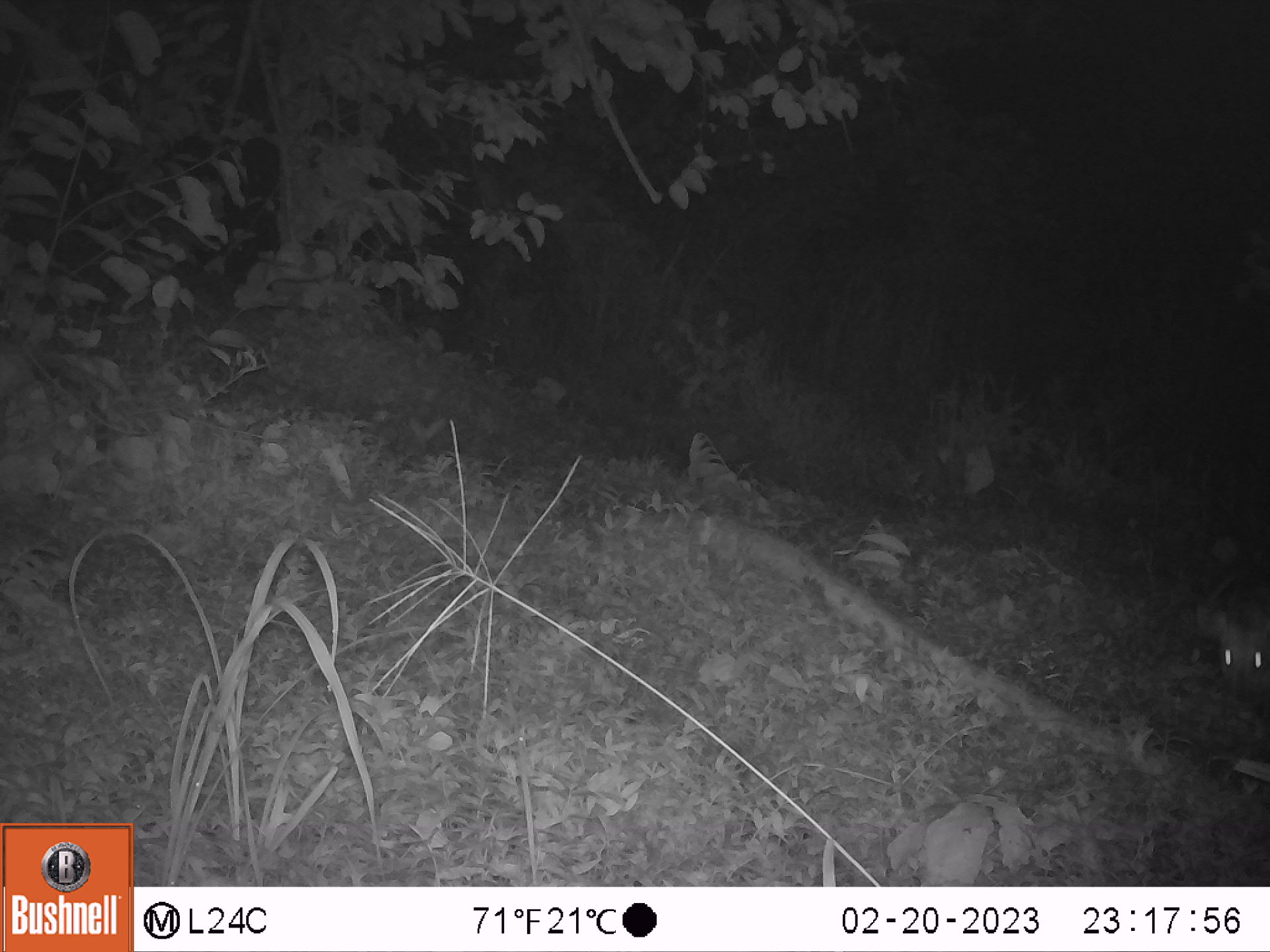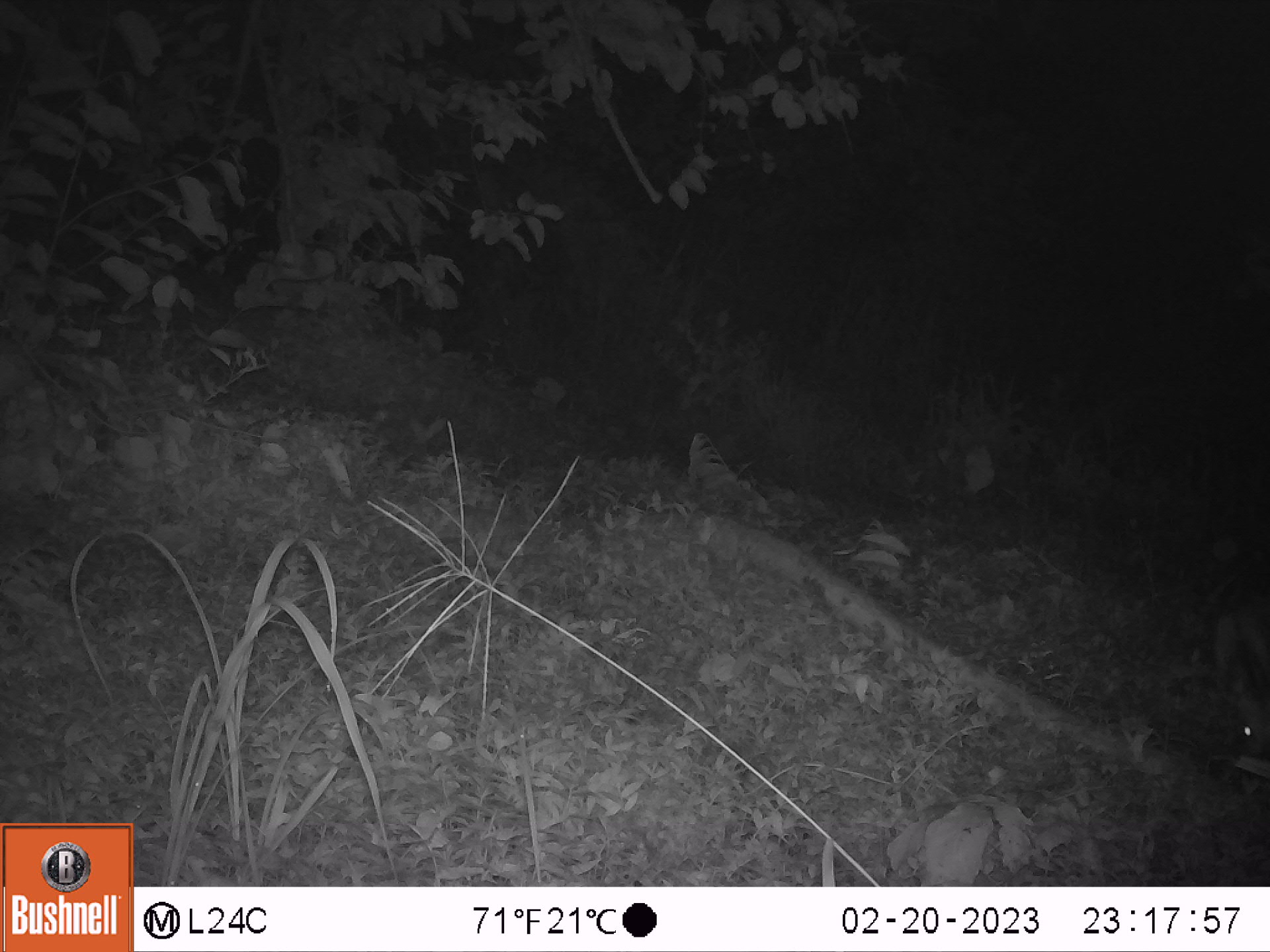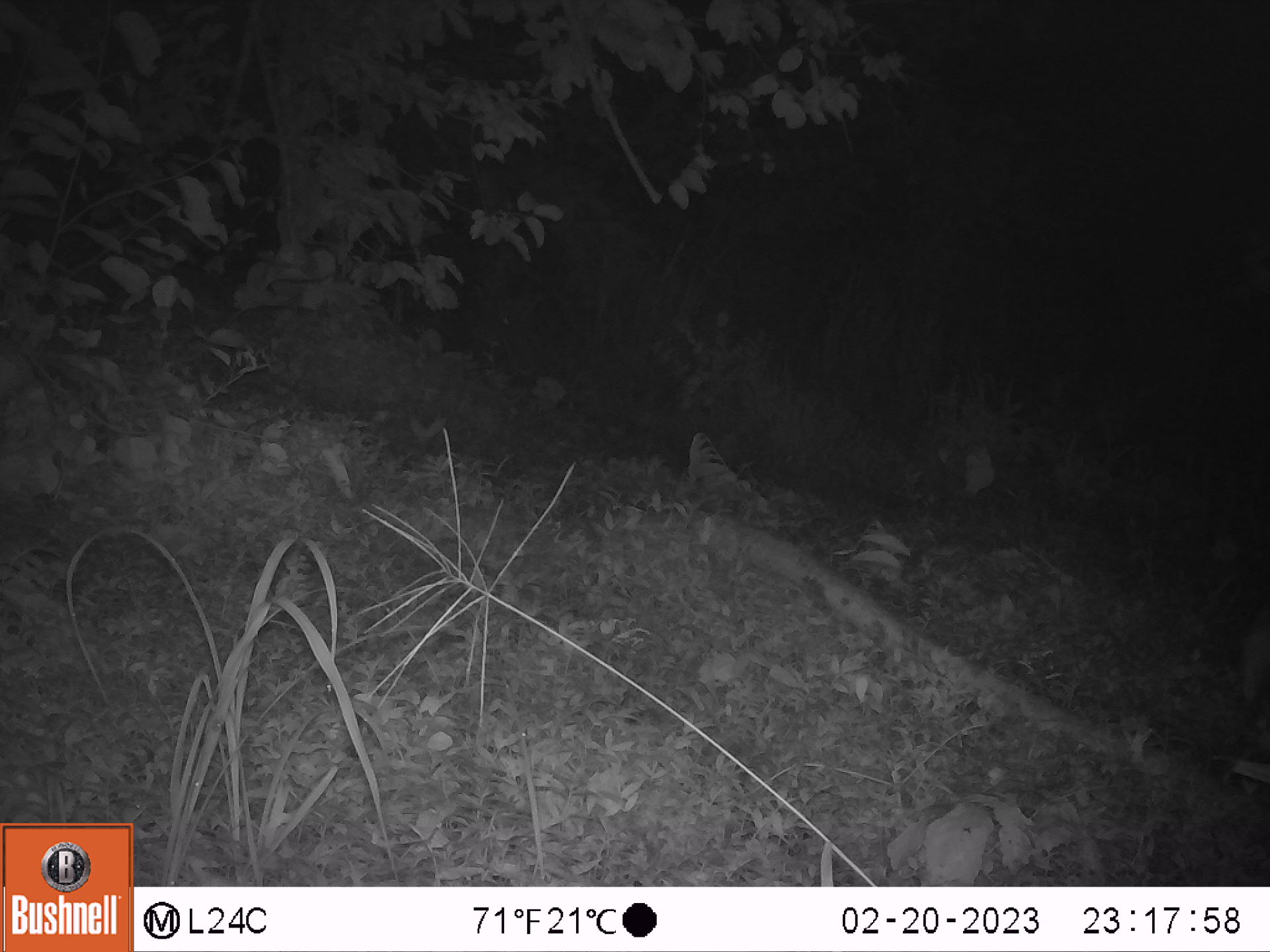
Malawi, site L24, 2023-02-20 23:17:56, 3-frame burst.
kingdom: Animalia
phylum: Chordata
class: Mammalia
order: Artiodactyla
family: Bovidae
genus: Tragelaphus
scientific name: Tragelaphus sylvaticus sylvaticus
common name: cape bushbuck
Cape bushbuck (Tragelaphus sylvaticus sylvaticus), count 1.